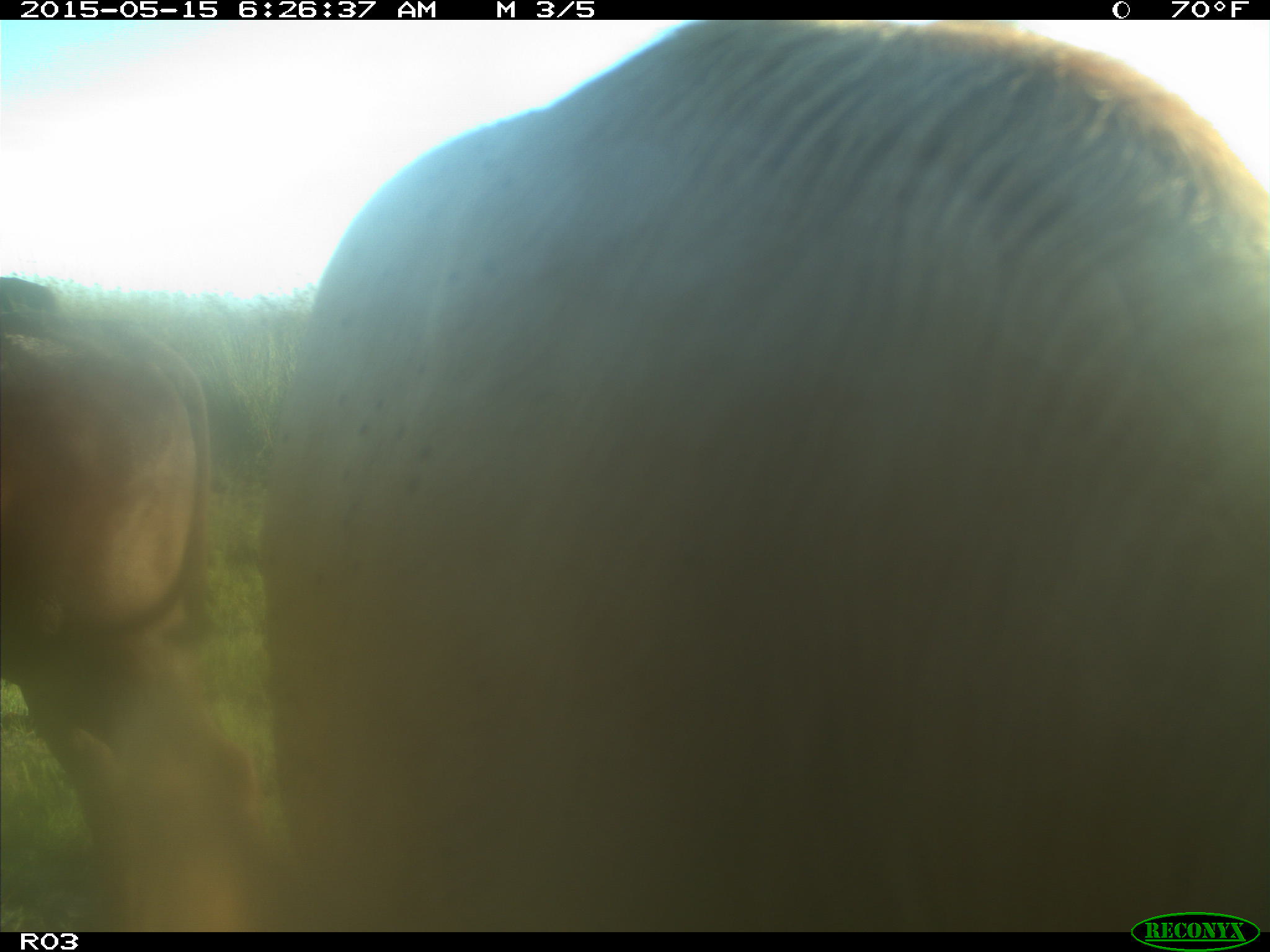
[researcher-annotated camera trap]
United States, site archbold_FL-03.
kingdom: Animalia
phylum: Chordata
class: Mammalia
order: Artiodactyla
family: Bovidae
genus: Bos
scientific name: Bos taurus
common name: domestic cow